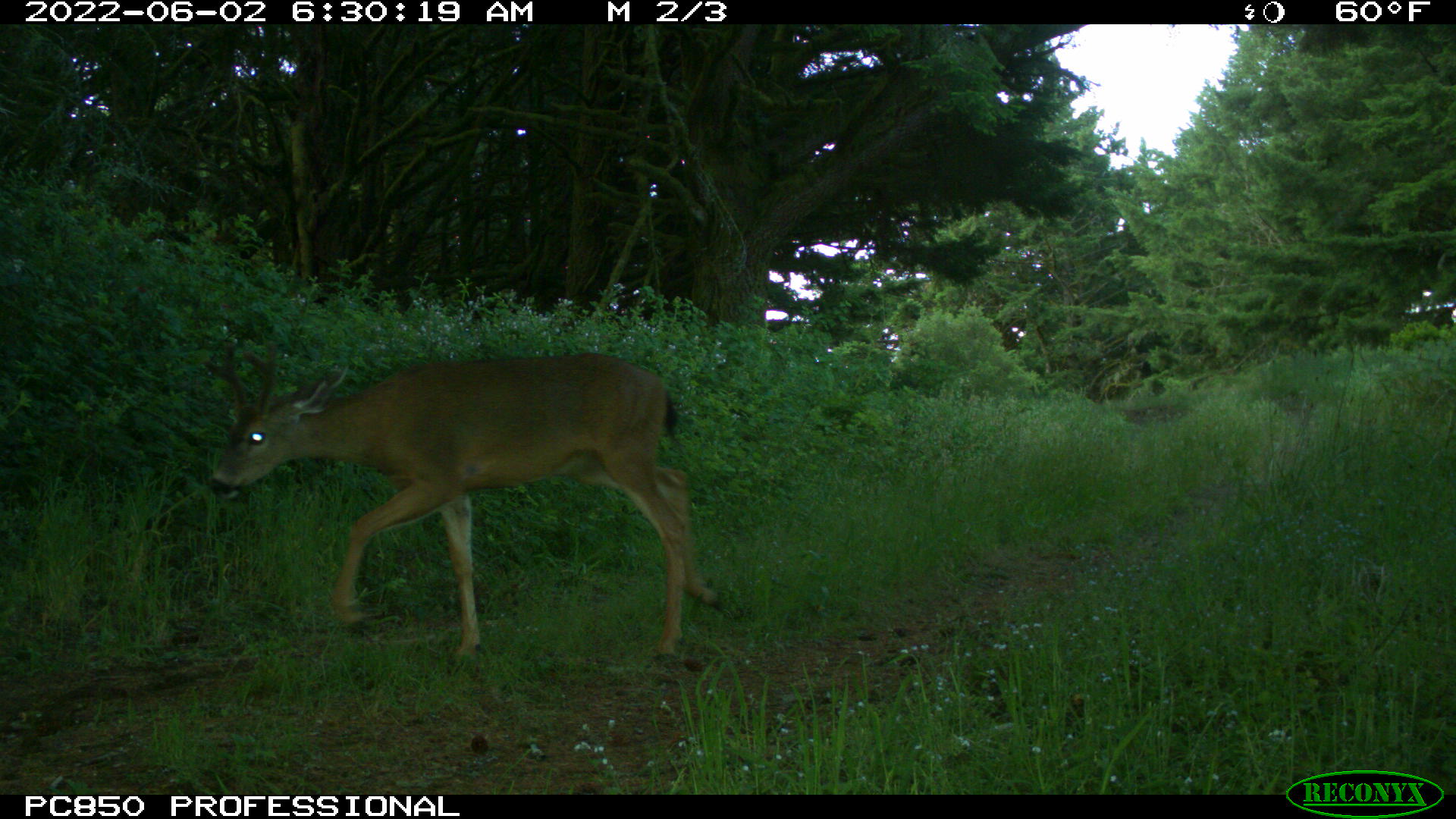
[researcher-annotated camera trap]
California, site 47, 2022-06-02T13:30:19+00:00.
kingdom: Animalia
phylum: Chordata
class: Mammalia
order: Artiodactyla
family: Cervidae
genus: Odocoileus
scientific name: Odocoileus hemionus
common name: mule deer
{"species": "mule deer (Odocoileus hemionus)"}